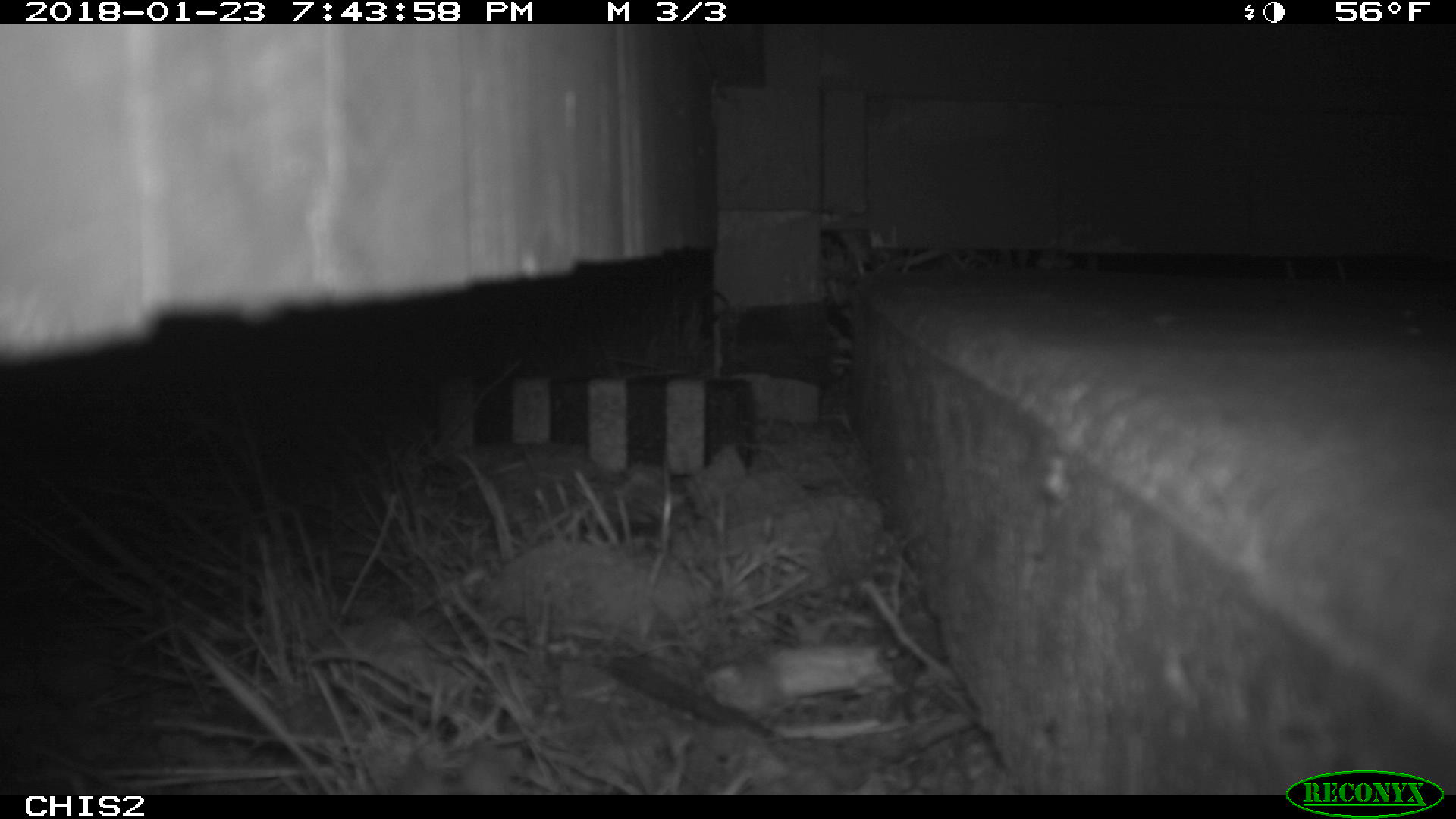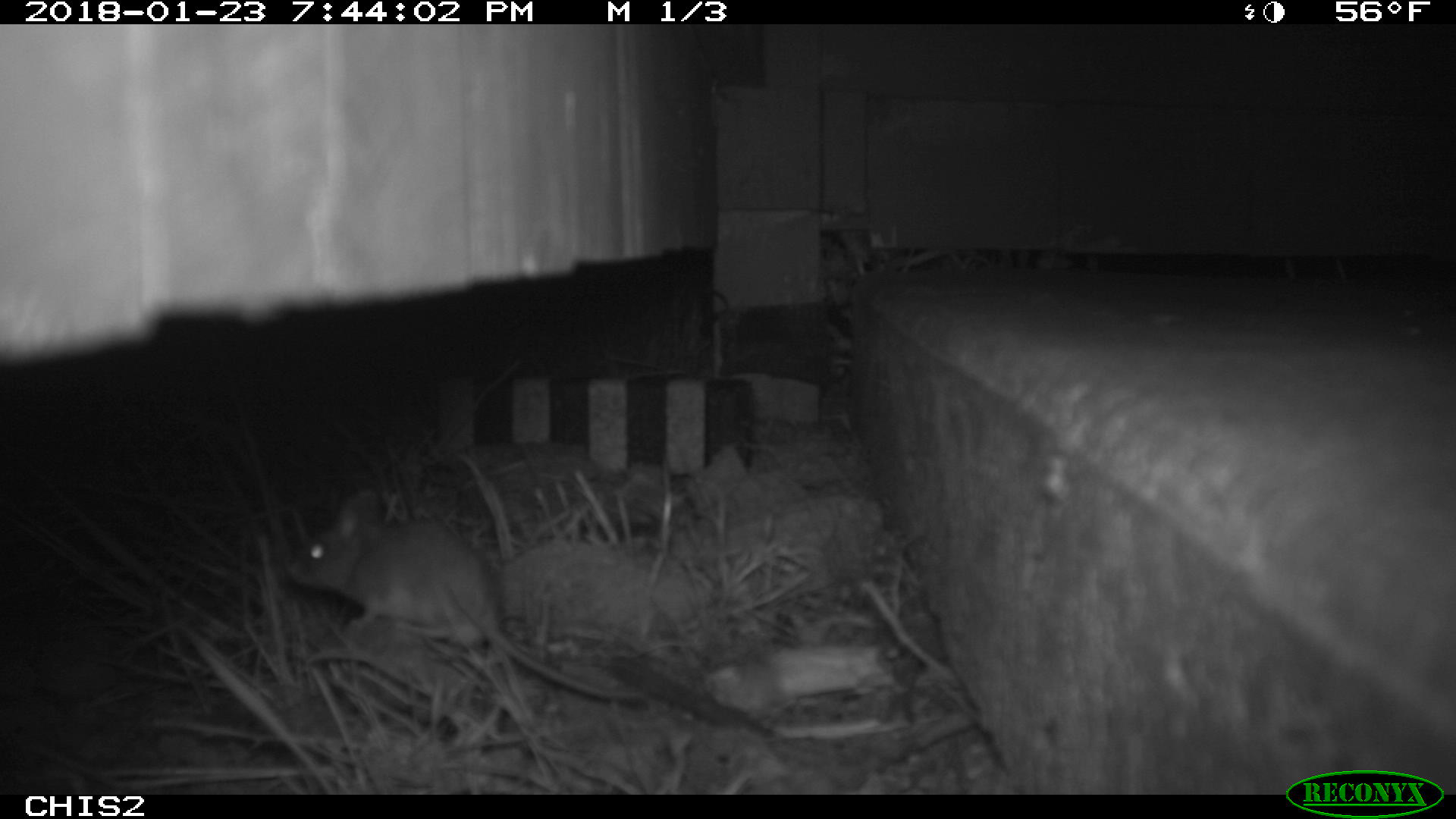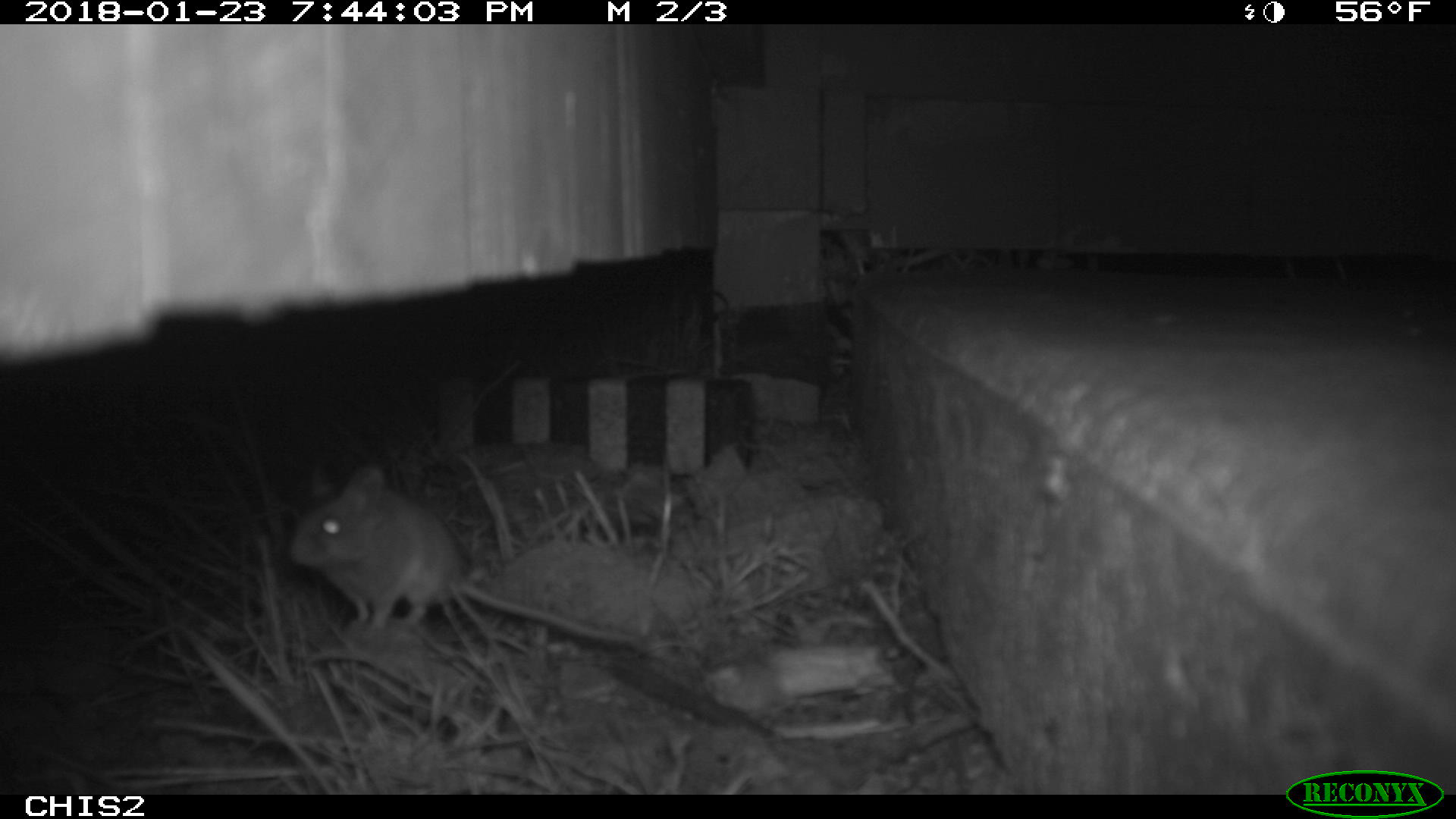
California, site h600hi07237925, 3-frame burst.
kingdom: Animalia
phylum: Chordata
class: Mammalia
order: Rodentia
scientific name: Rodentia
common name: rodent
Rodent (Rodentia).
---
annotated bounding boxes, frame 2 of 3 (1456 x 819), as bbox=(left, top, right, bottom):
rodent: bbox=(284, 488, 647, 701)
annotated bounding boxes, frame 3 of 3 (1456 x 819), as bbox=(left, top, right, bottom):
rodent: bbox=(287, 460, 640, 642)